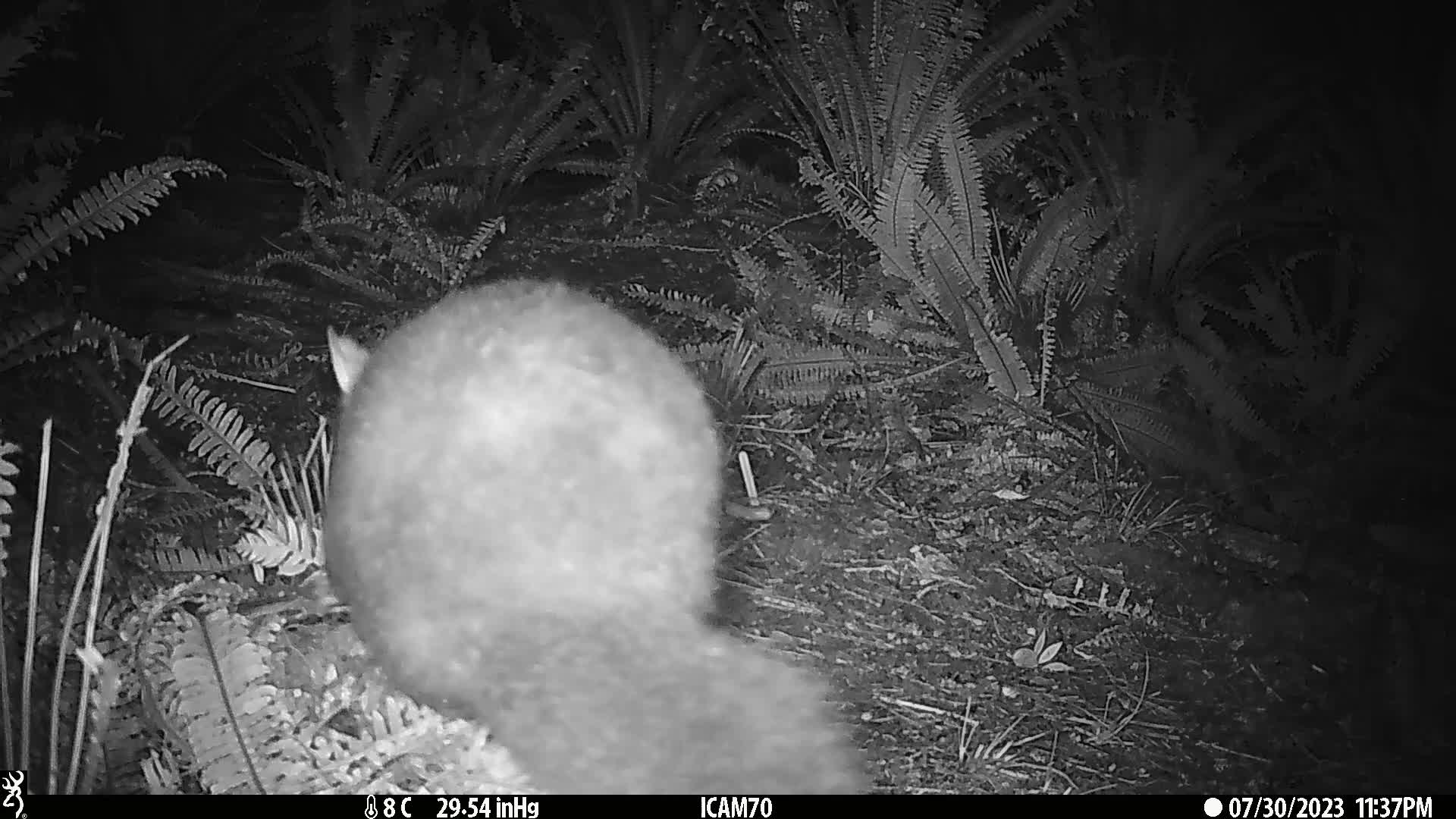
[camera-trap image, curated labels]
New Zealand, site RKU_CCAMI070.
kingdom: Animalia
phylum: Chordata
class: Mammalia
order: Diprotodontia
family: Phalangeridae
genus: Trichosurus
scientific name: Trichosurus vulpecula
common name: common brushtail possum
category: possum